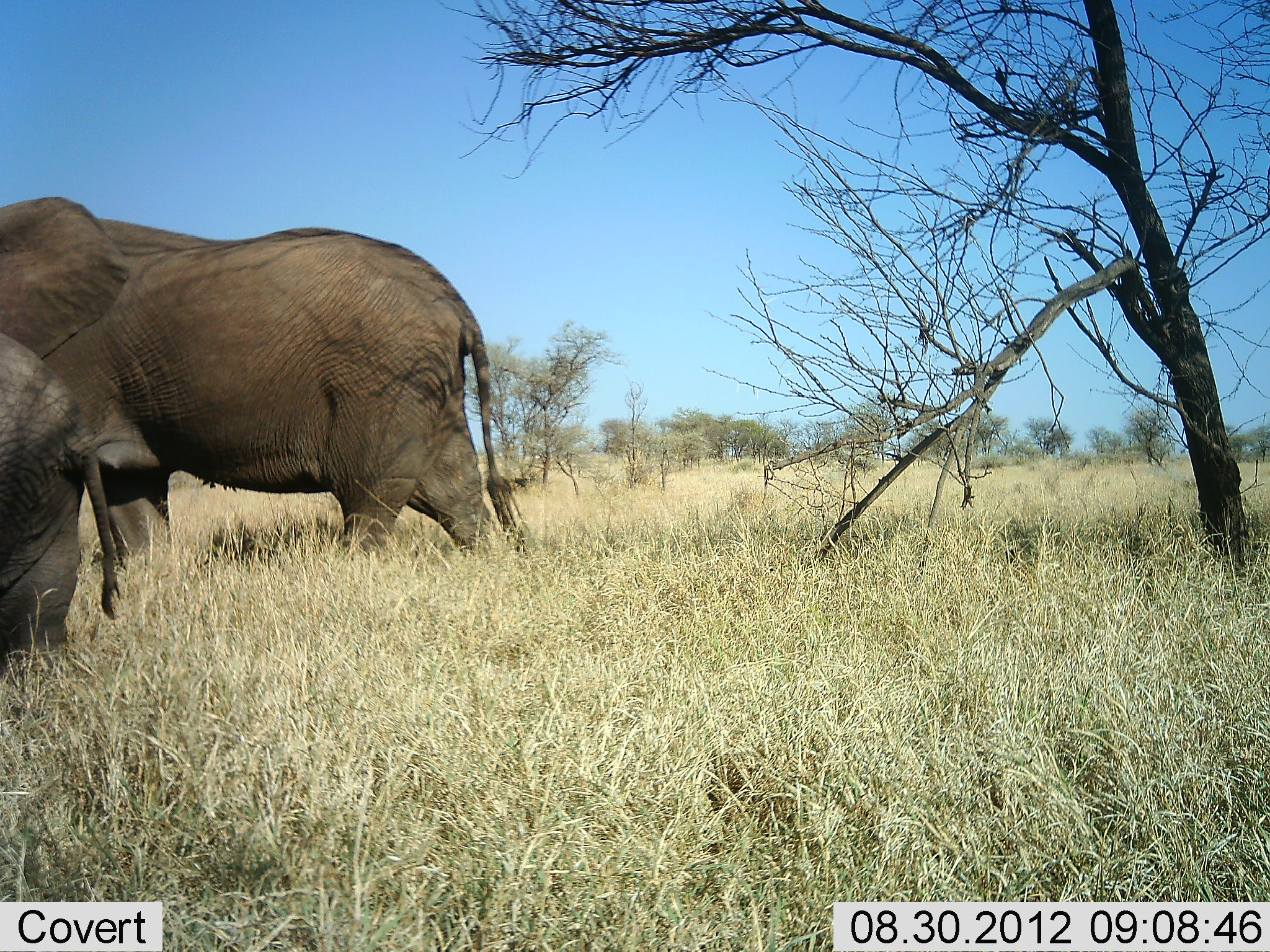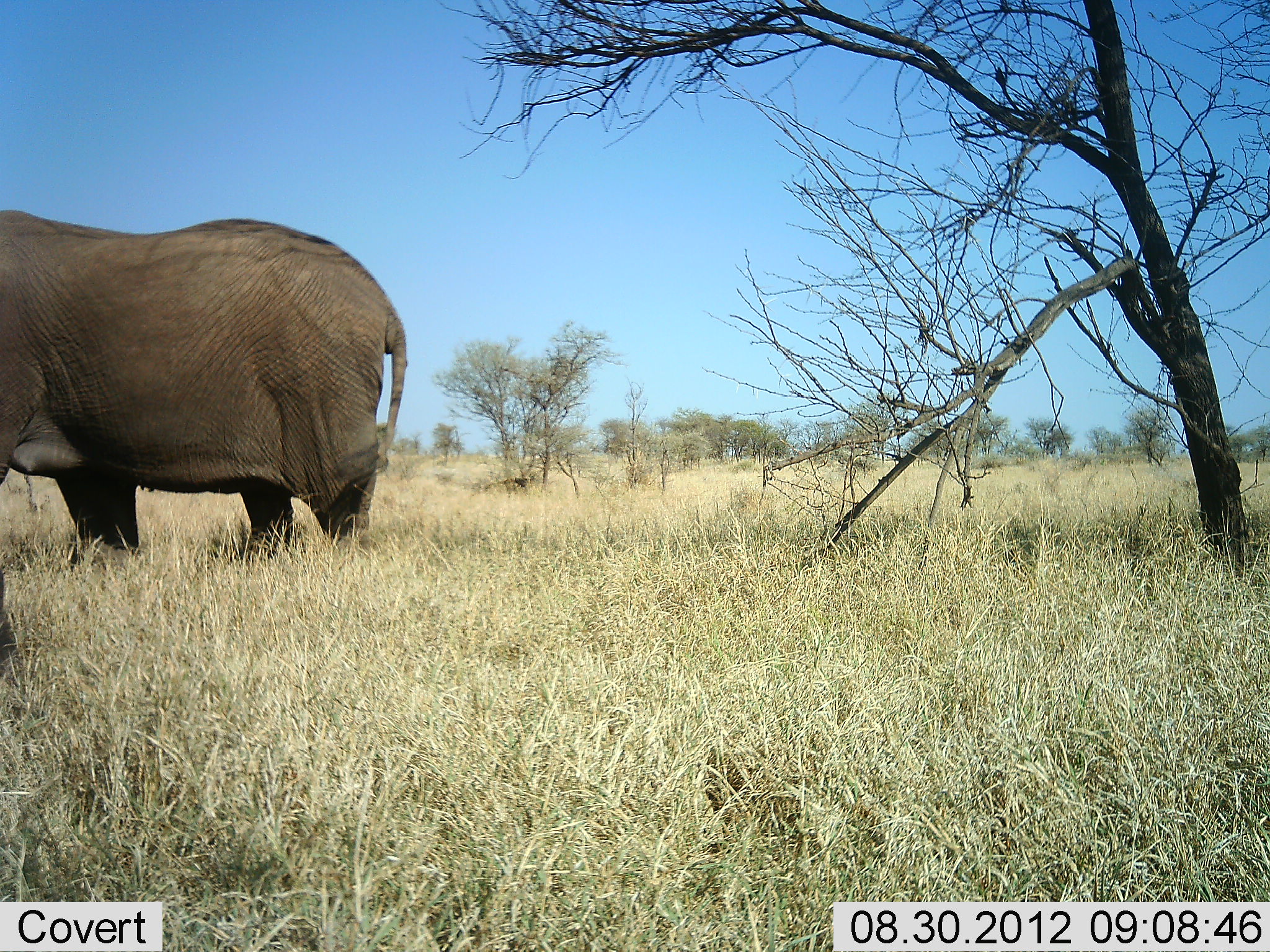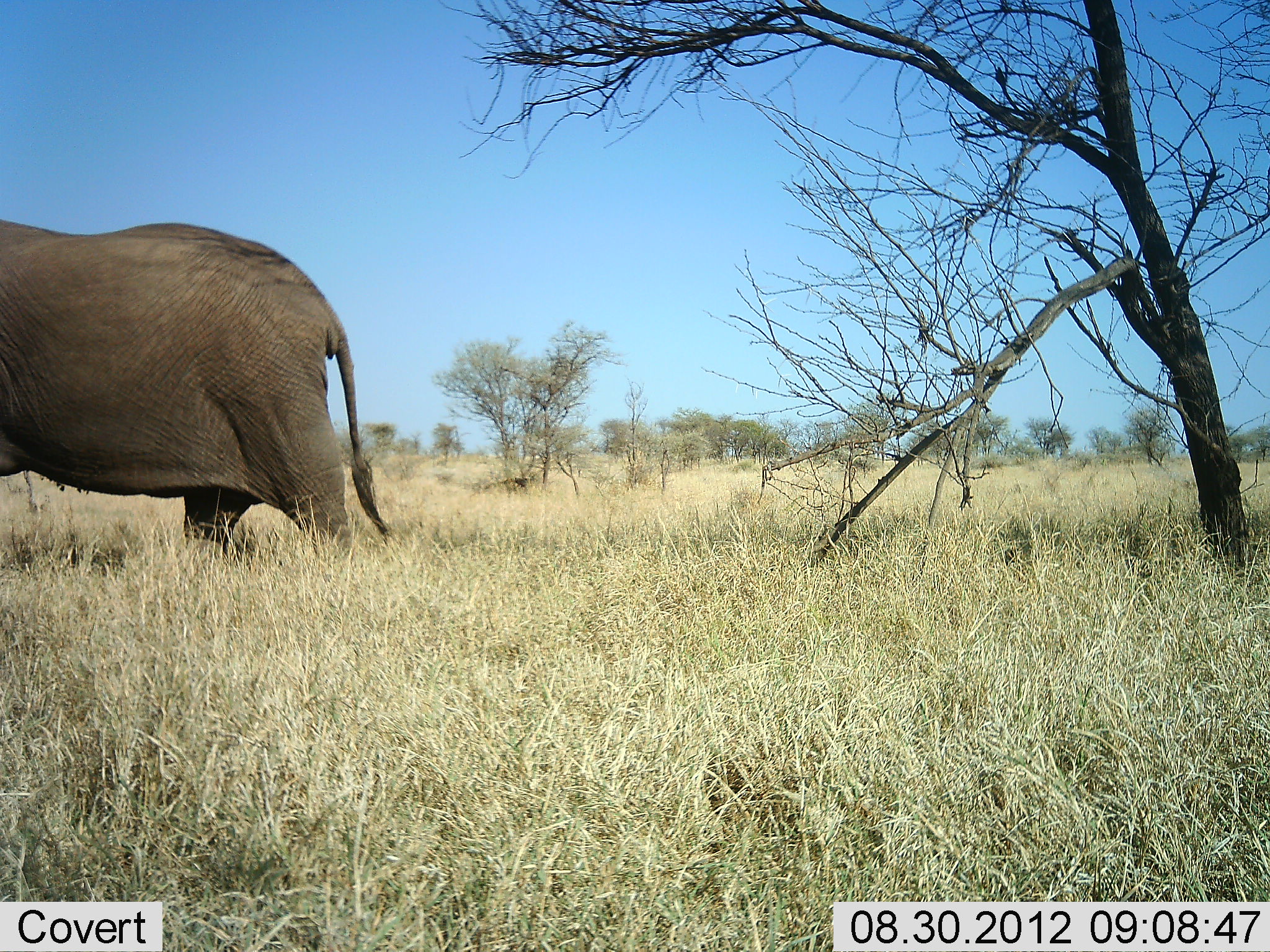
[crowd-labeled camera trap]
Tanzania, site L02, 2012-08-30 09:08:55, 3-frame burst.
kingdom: Animalia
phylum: Chordata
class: Mammalia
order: Proboscidea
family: Elephantidae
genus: Loxodonta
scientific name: Loxodonta africana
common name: african bush elephant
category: elephant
Elephant (african bush elephant) (Loxodonta africana), count 2. Behavior (volunteer vote fractions): standing 10%, resting 0%, moving 90%, interacting 0%. Young present (vote fraction): 10%. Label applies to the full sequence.